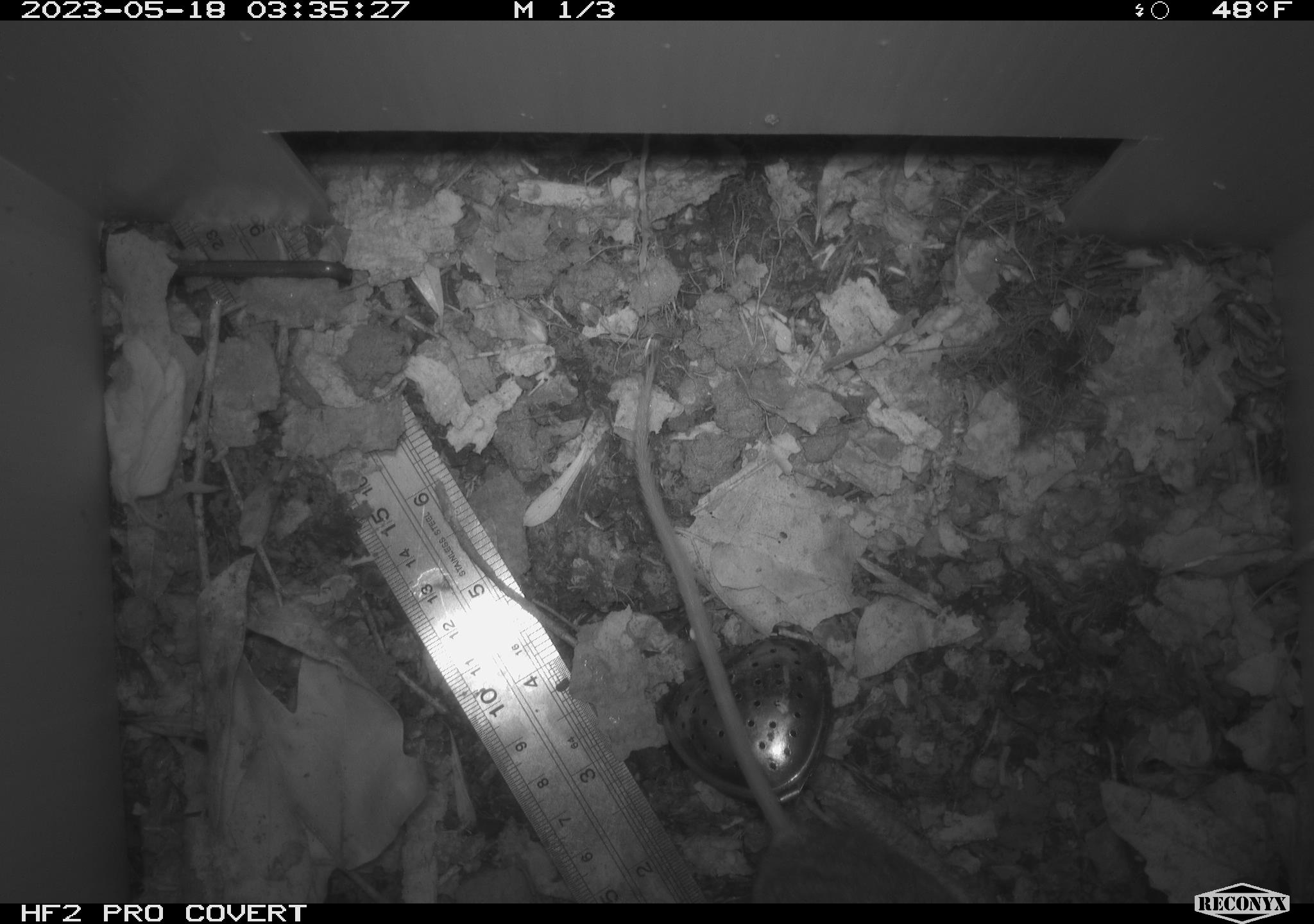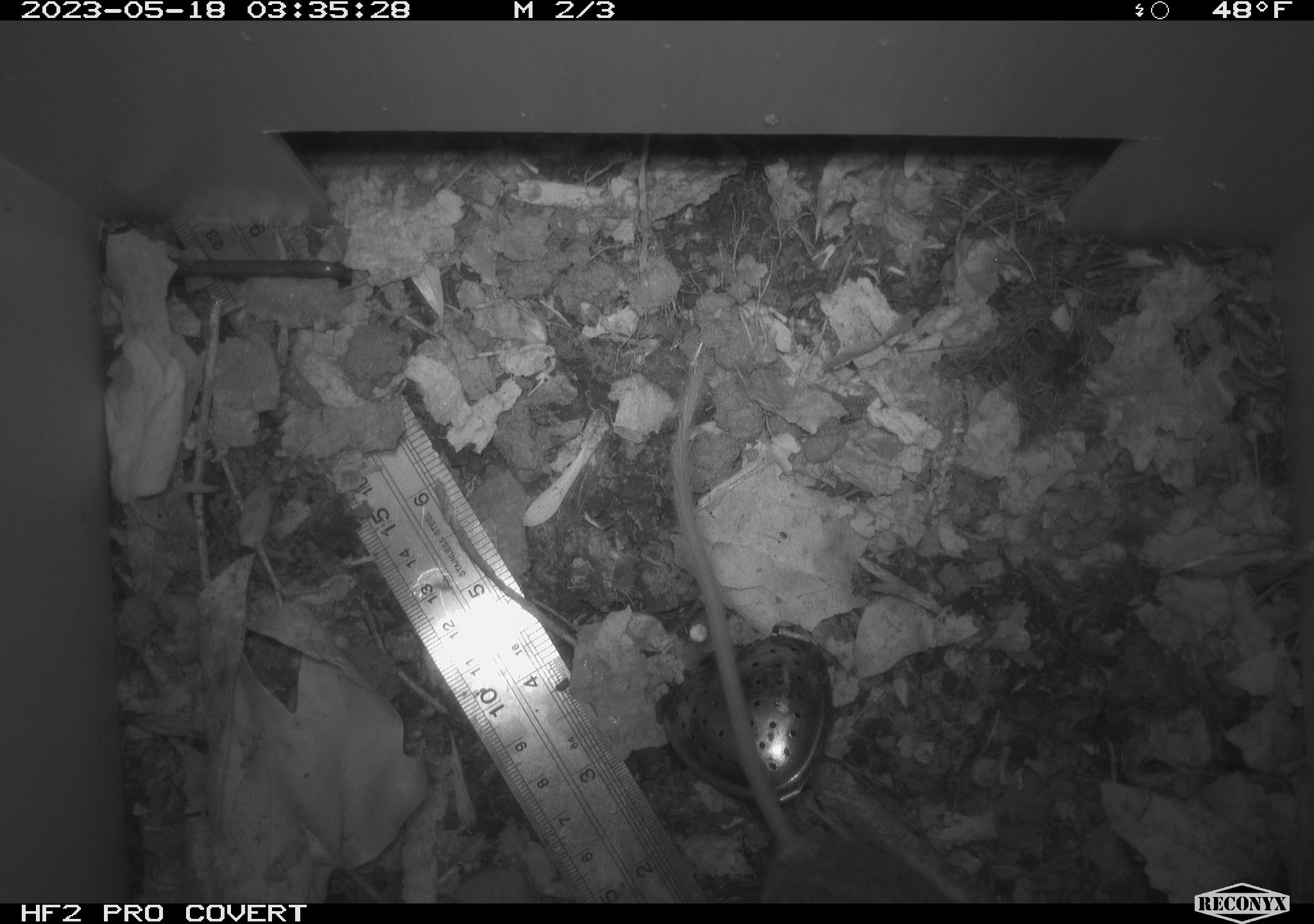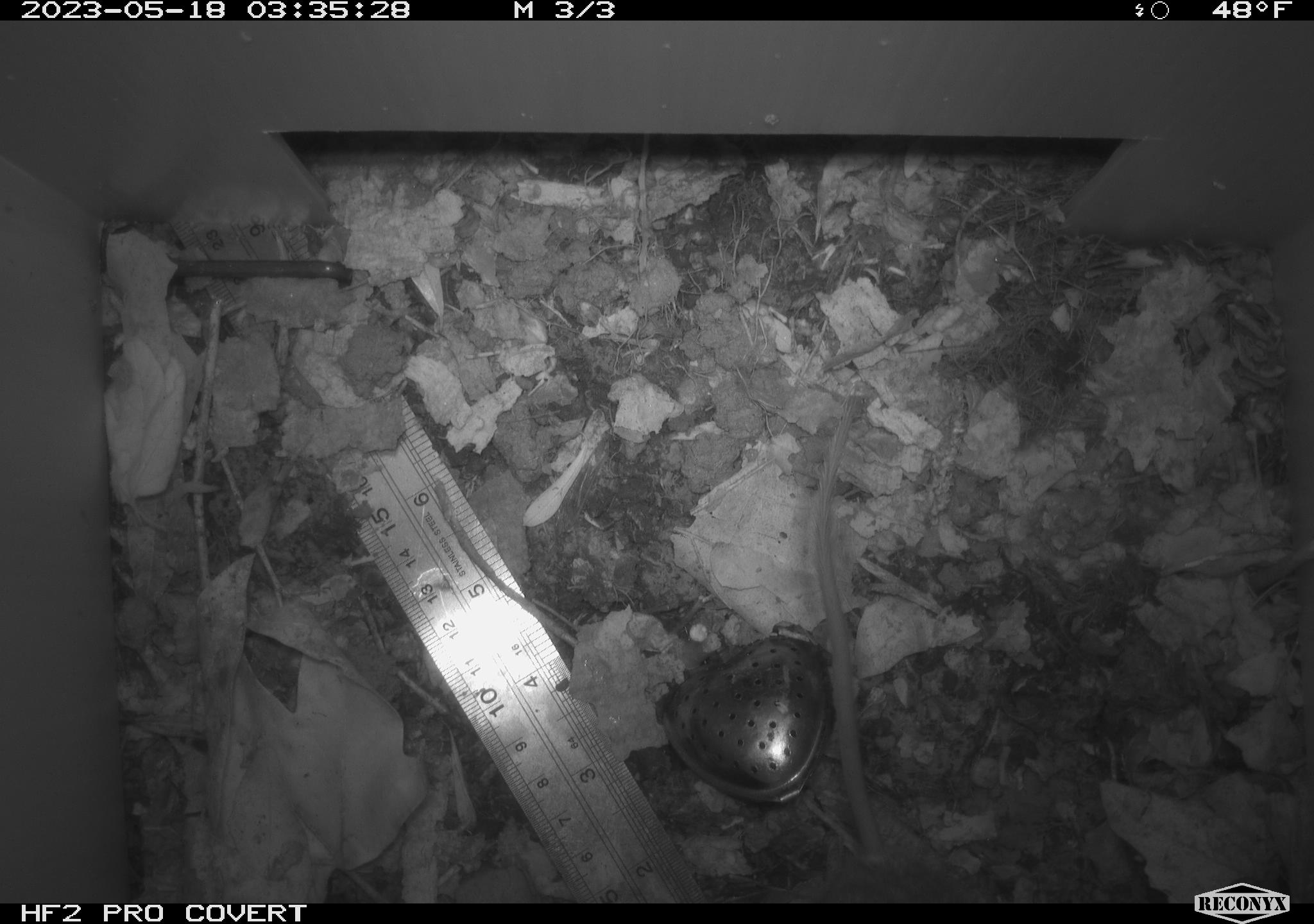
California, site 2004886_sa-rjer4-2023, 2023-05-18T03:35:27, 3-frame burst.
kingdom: Animalia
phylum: Chordata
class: Mammalia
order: Rodentia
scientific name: Rodentia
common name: mouse species